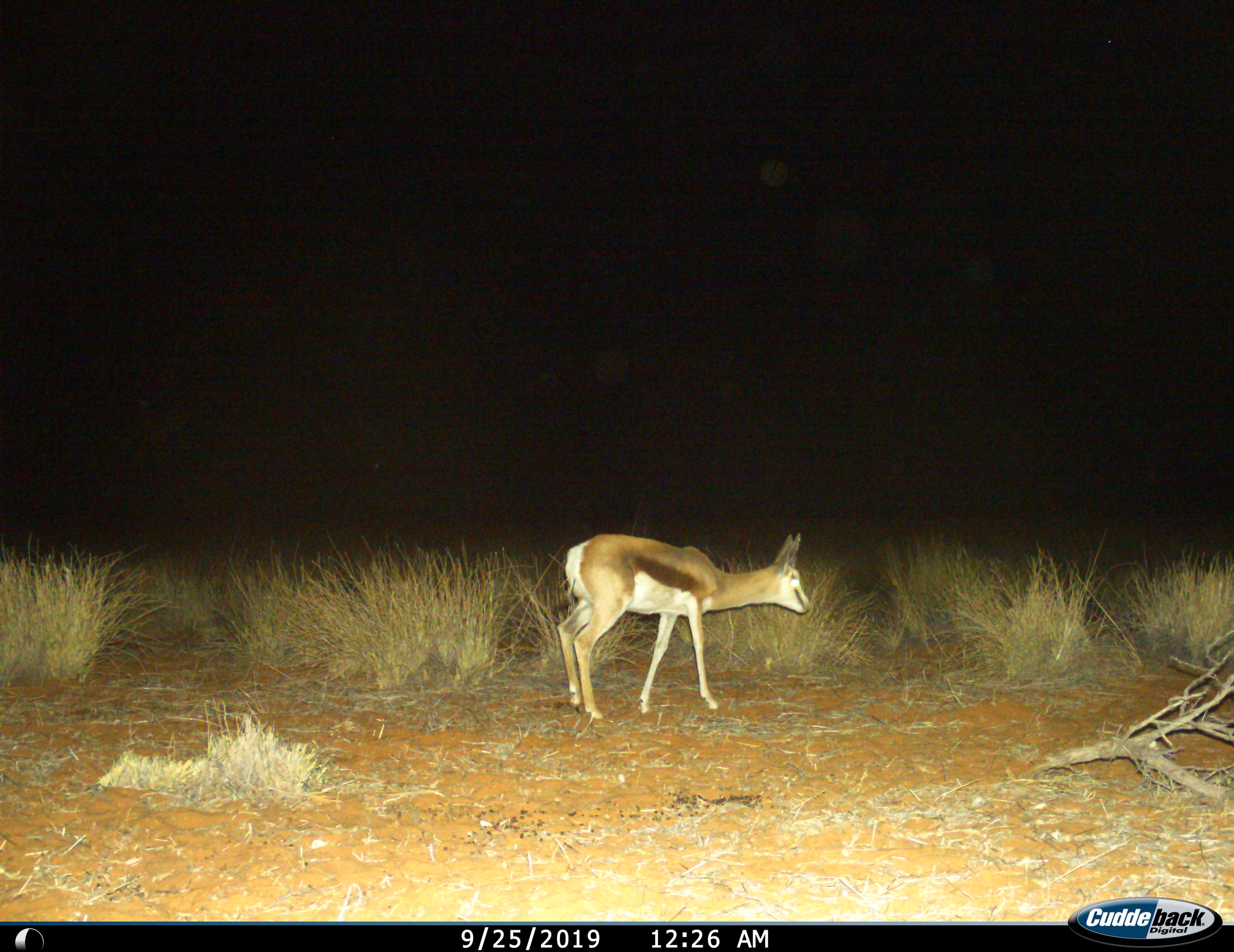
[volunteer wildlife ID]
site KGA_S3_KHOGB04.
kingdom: Animalia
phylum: Chordata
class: Mammalia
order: Artiodactyla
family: Bovidae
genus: Antidorcas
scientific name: Antidorcas marsupialis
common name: springbok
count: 1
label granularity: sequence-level